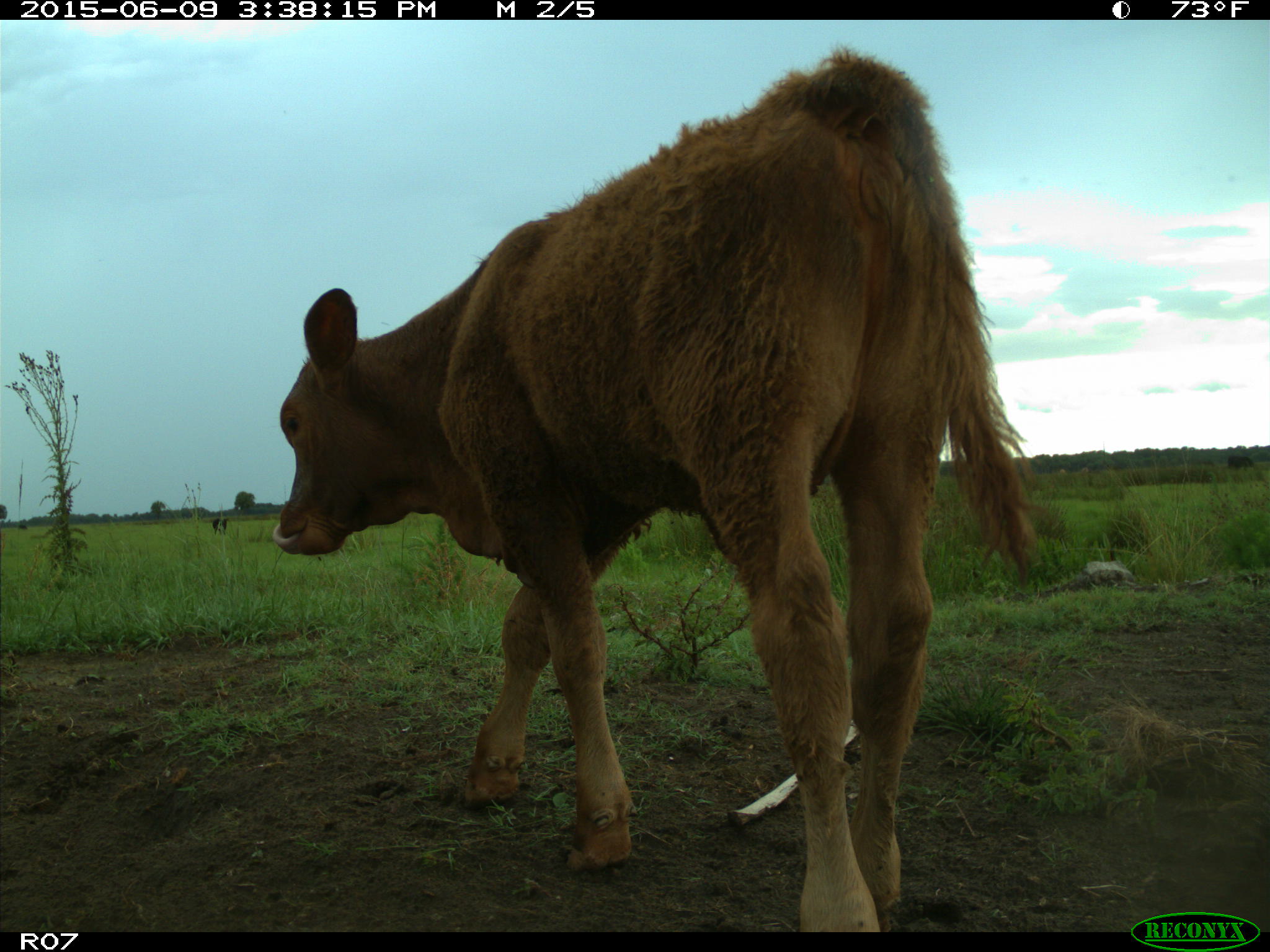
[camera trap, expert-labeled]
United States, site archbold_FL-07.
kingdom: Animalia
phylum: Chordata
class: Mammalia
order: Artiodactyla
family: Bovidae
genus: Bos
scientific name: Bos taurus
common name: domestic cow